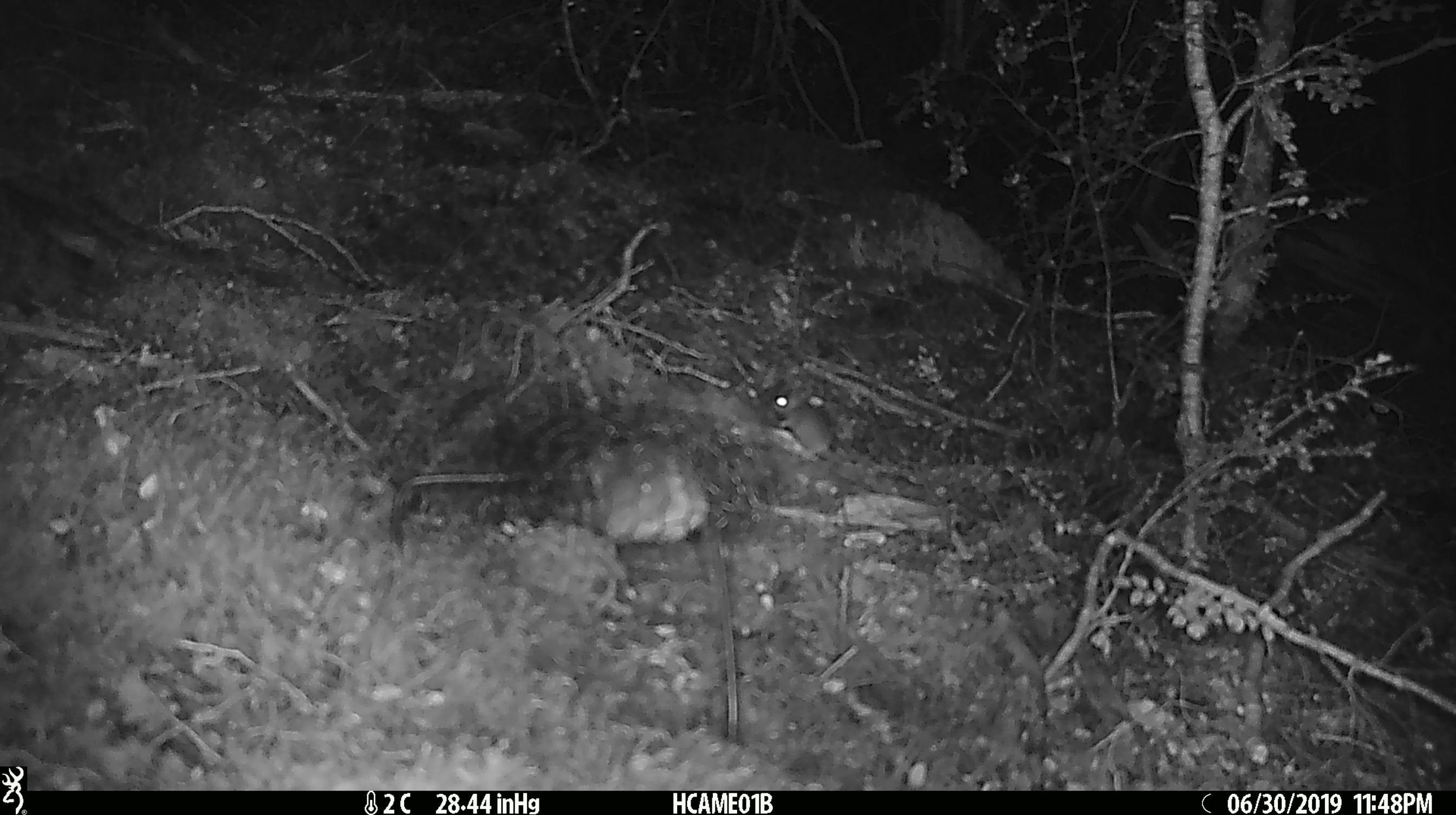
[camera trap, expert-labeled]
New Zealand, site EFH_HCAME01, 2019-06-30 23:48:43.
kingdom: Animalia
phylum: Chordata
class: Mammalia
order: Rodentia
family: Muridae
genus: Mus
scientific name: Mus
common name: mouse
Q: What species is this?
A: Mouse (Mus).